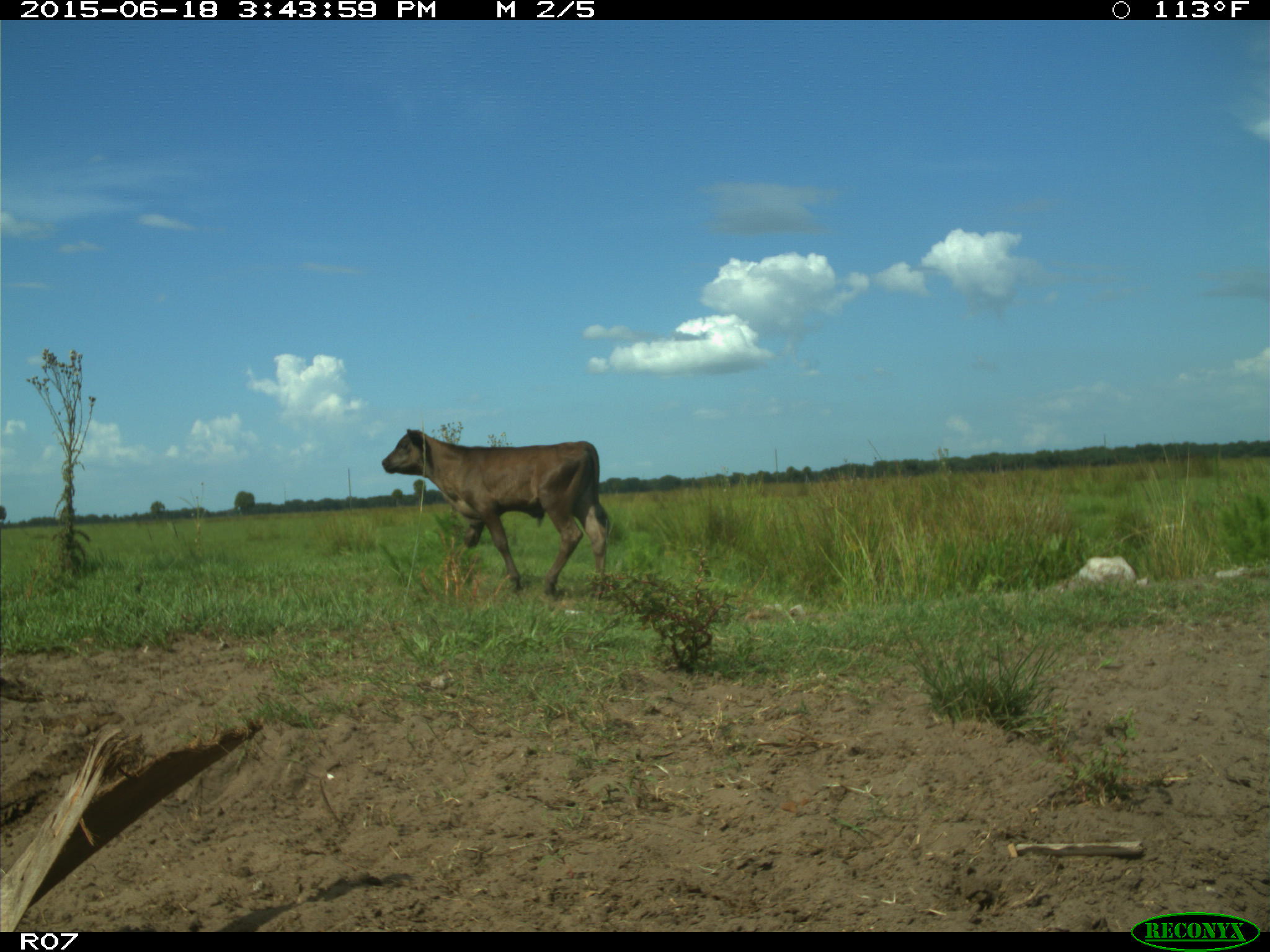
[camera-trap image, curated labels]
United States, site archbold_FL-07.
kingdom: Animalia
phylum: Chordata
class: Mammalia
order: Artiodactyla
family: Bovidae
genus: Bos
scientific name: Bos taurus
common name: domestic cow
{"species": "Bos taurus (domestic cow)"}